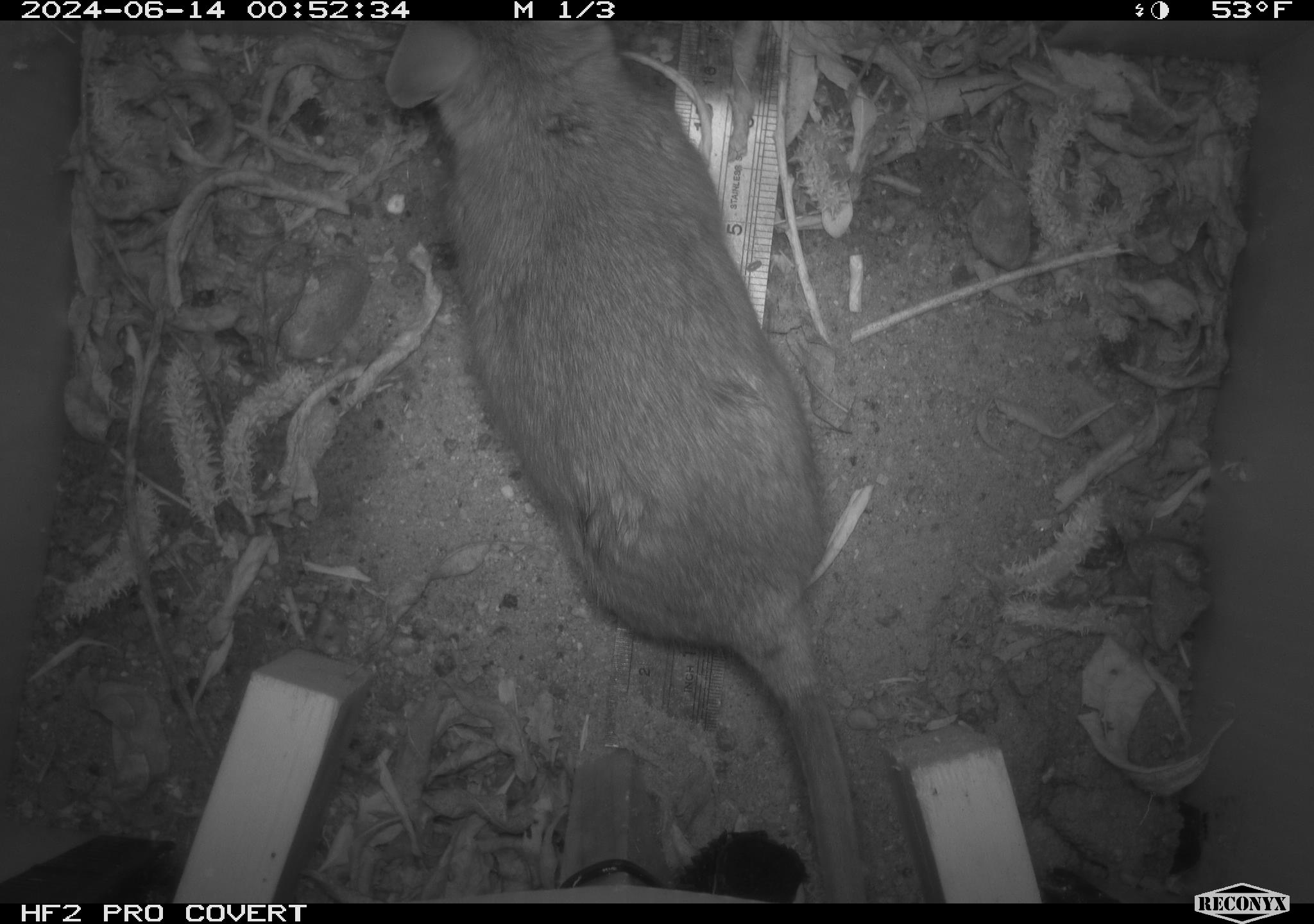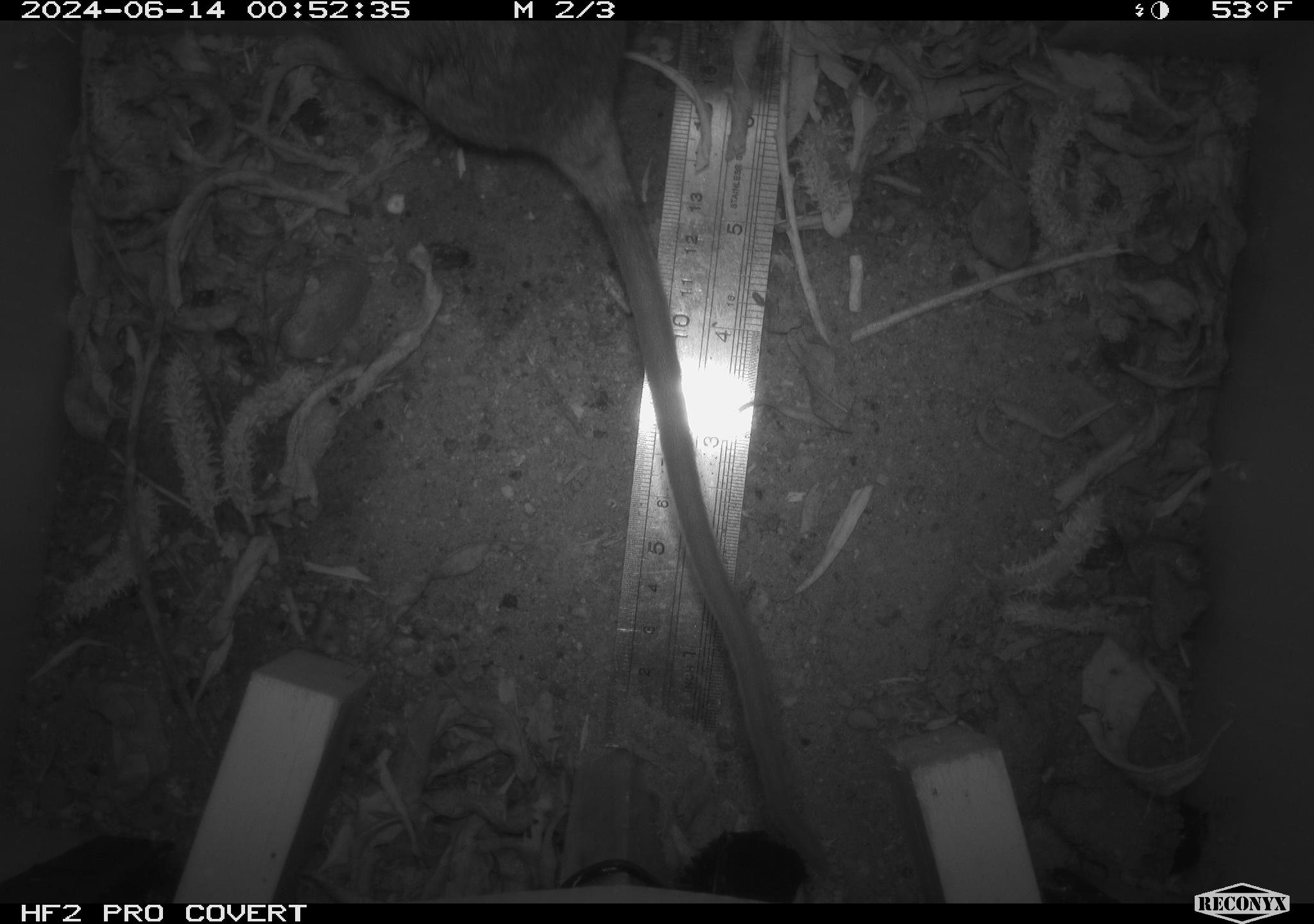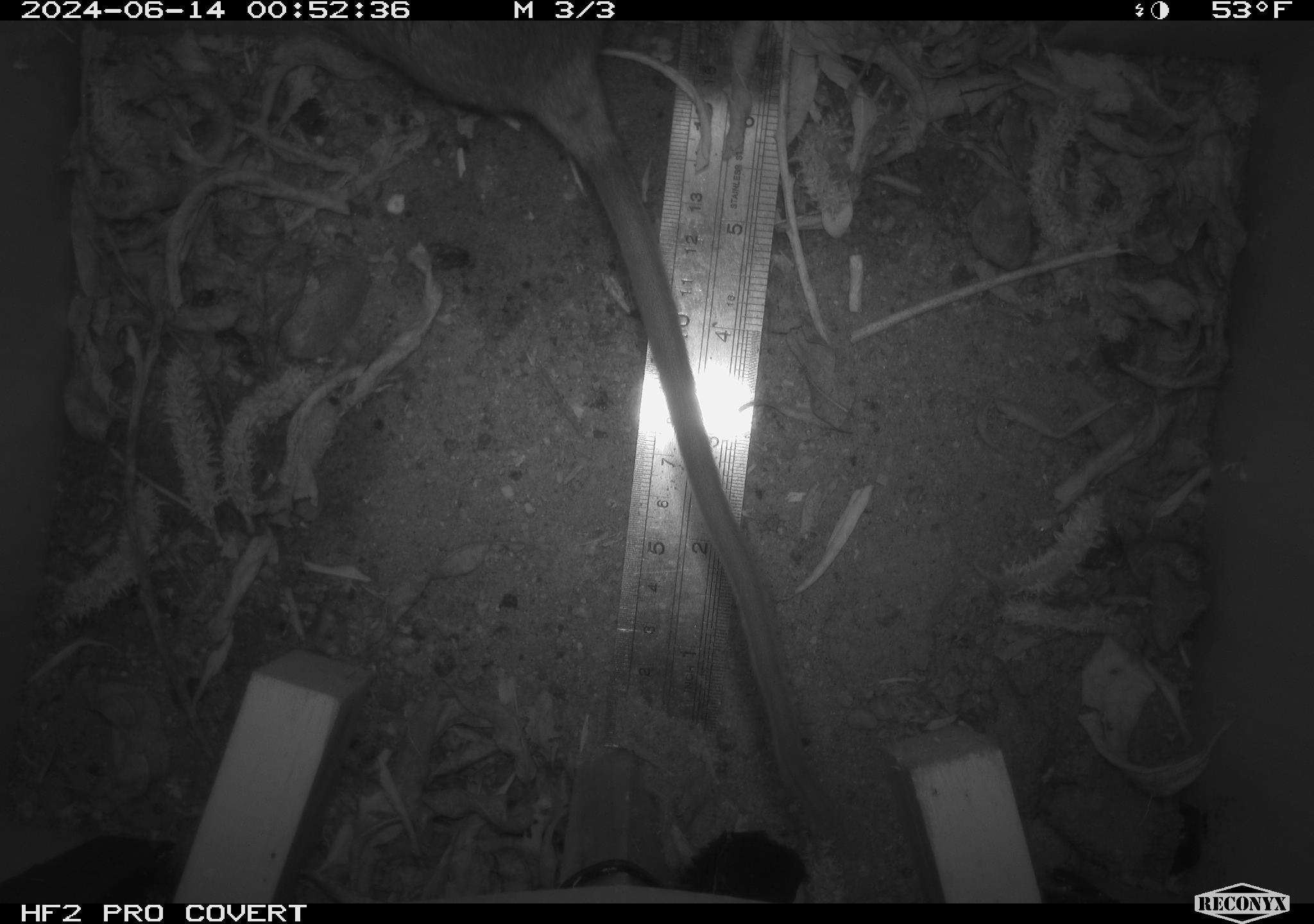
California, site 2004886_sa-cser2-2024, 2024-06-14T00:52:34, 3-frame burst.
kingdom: Animalia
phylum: Chordata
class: Mammalia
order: Rodentia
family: Muridae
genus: Rattus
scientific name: Rattus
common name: rat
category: rattus species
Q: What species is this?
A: Rattus species (rat) (Rattus).